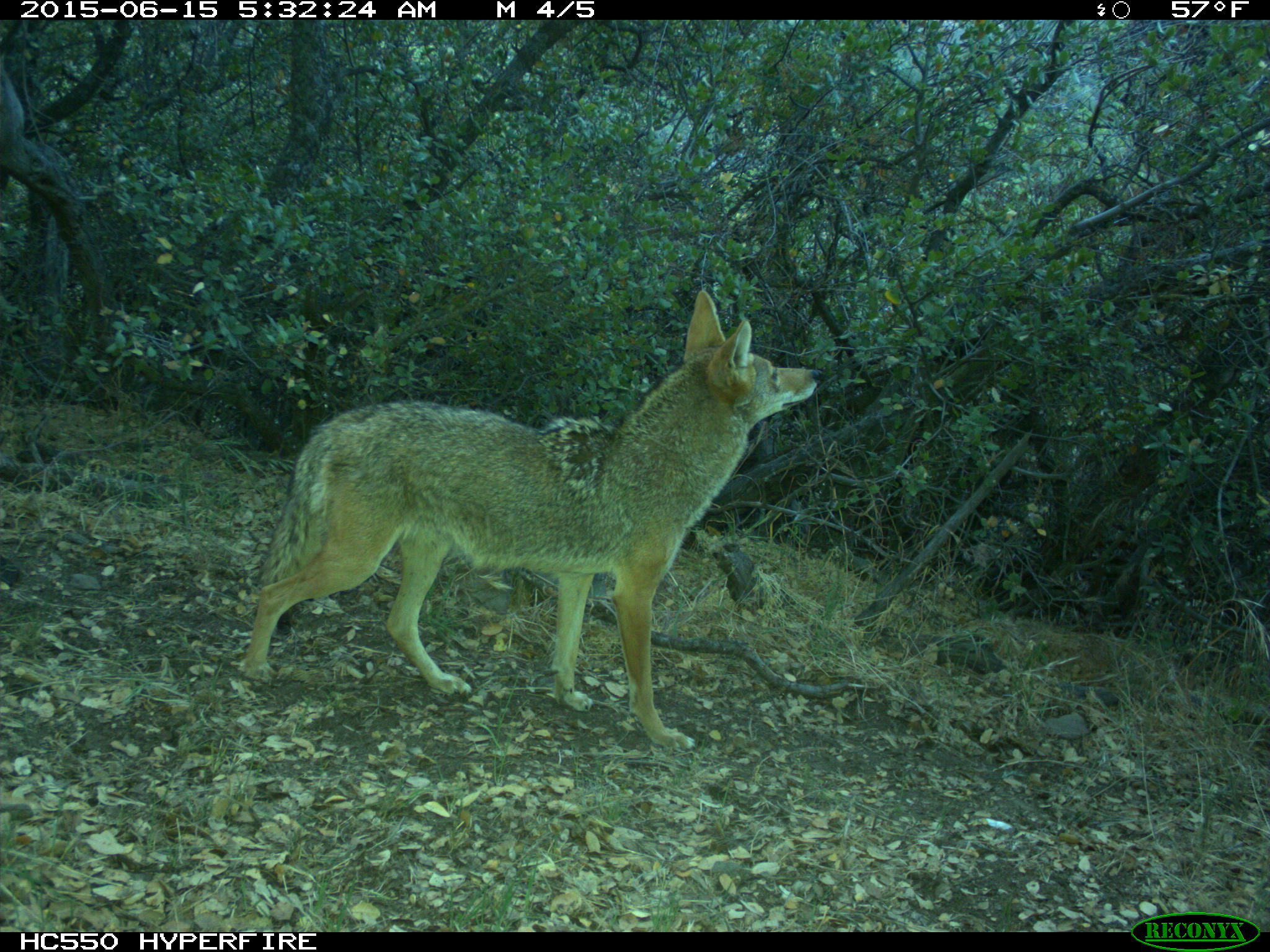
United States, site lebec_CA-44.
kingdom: Animalia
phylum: Chordata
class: Mammalia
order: Carnivora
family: Canidae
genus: Canis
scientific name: Canis latrans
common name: coyote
Canis latrans (coyote).